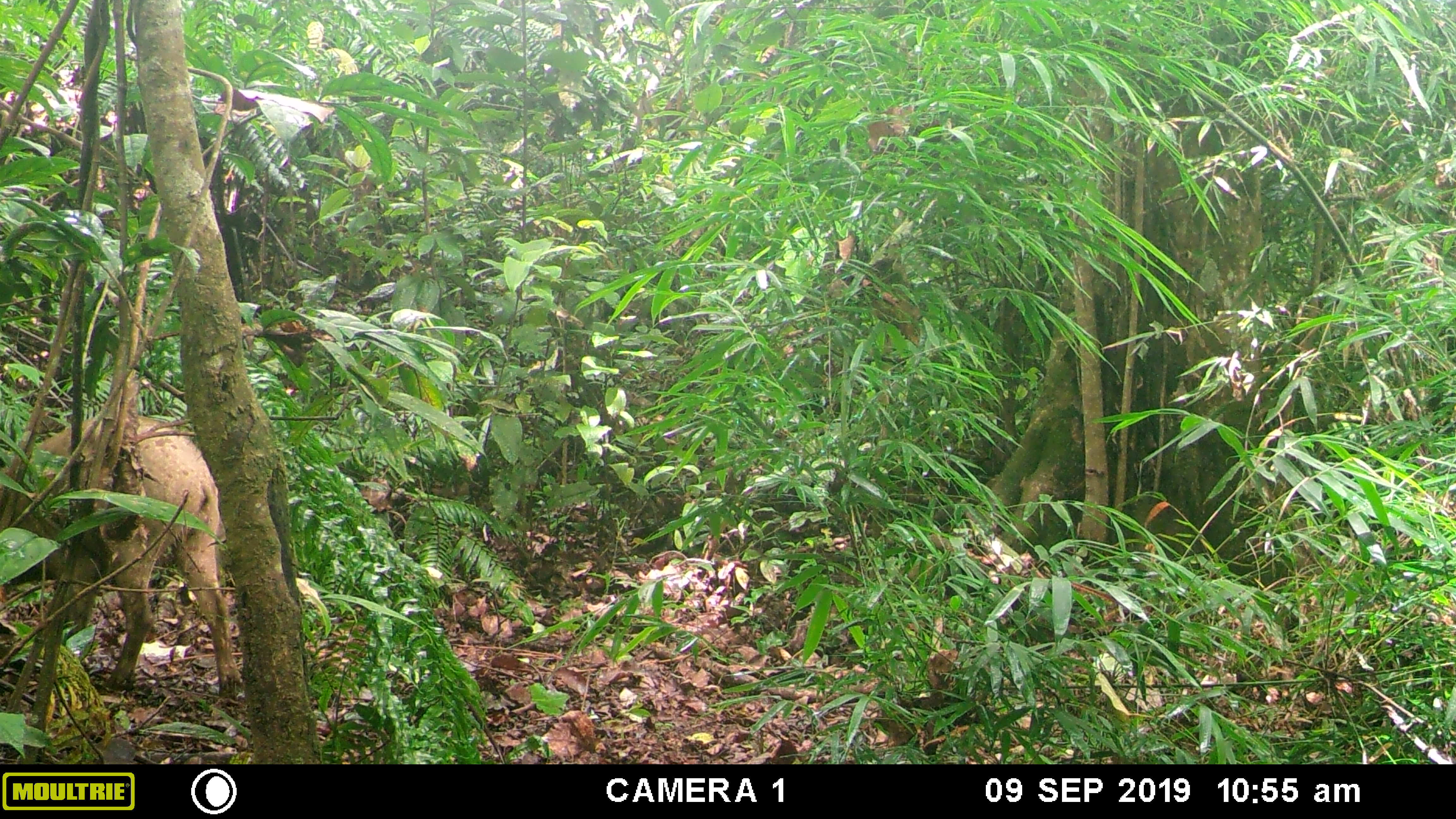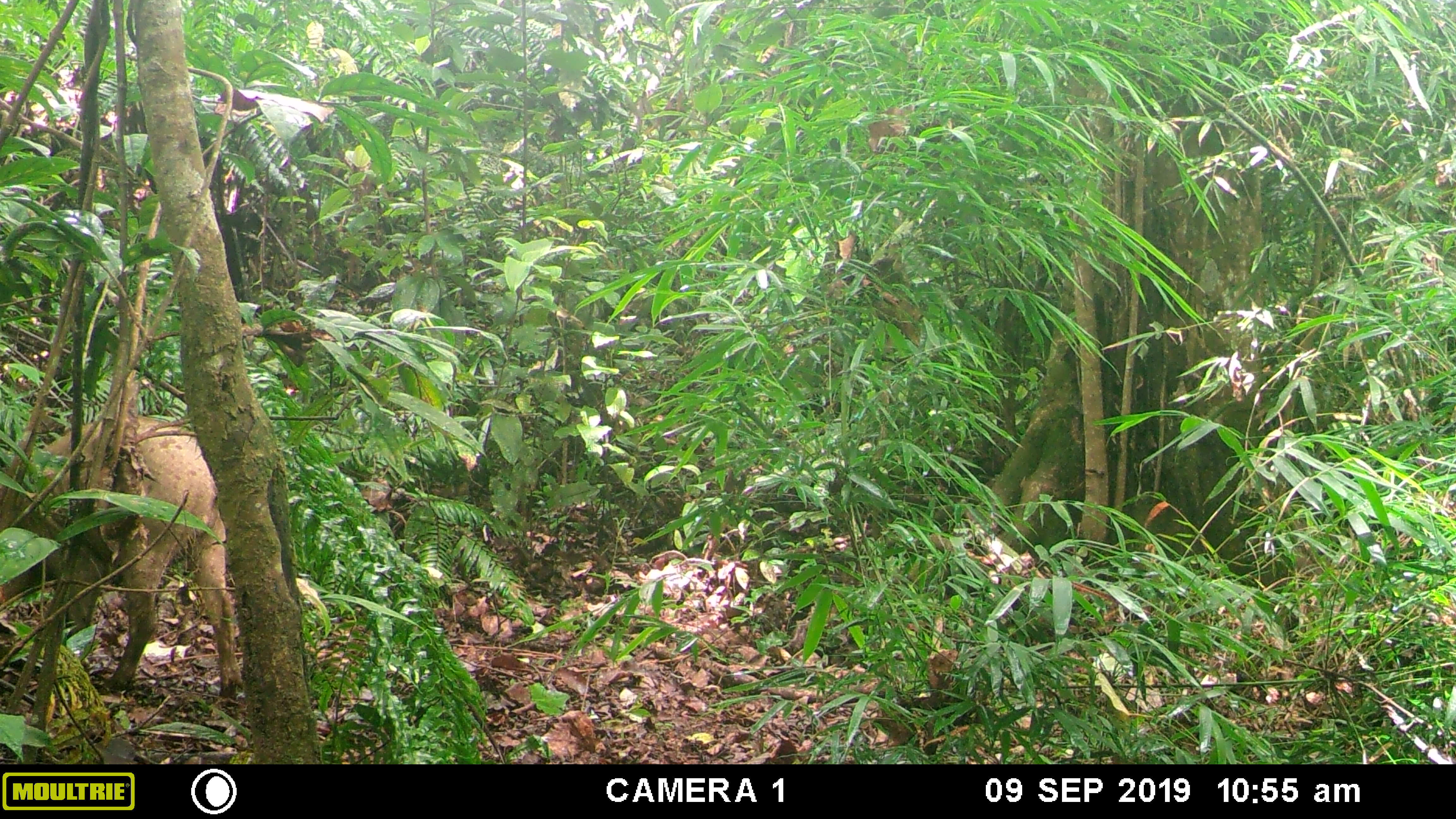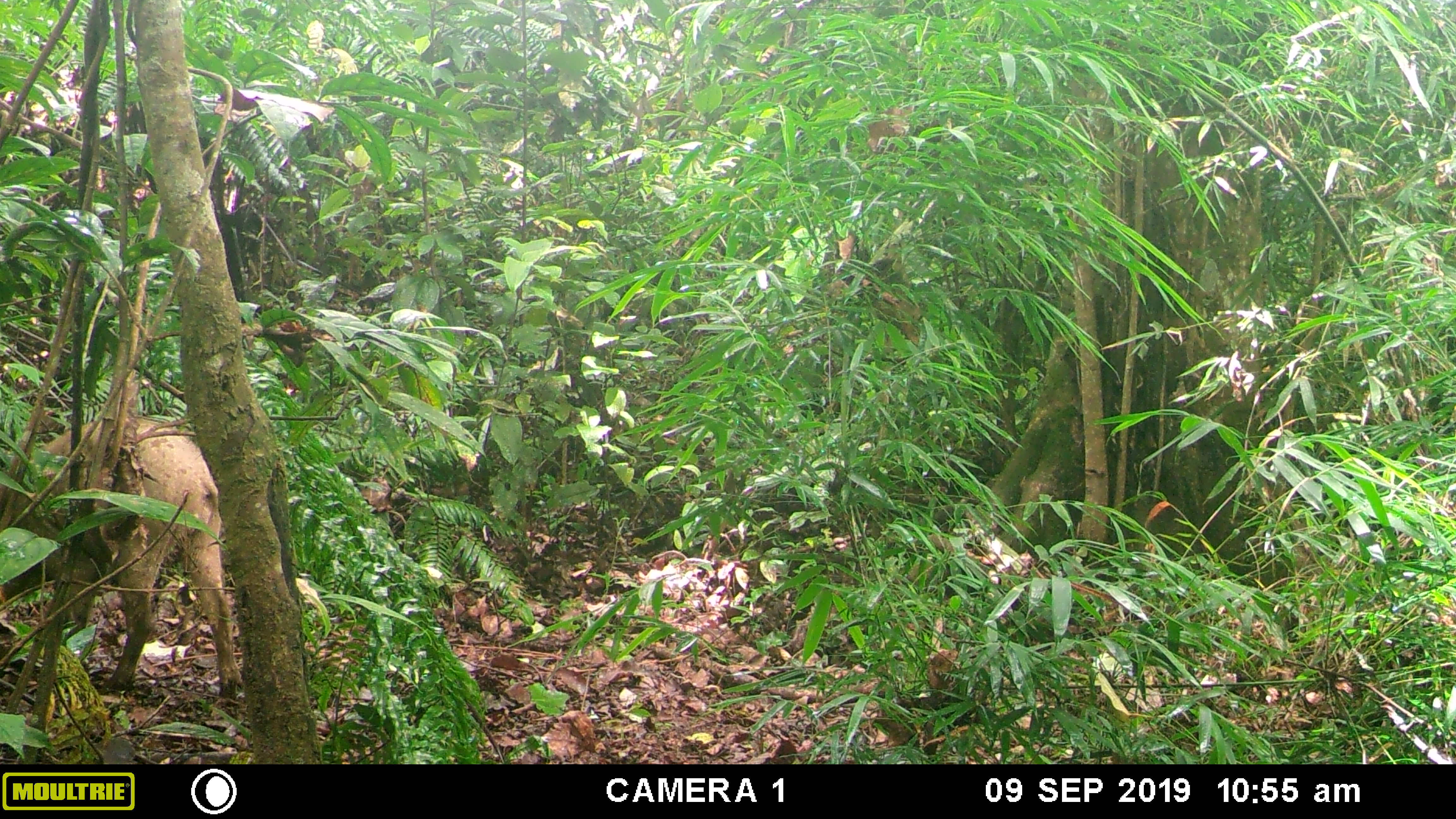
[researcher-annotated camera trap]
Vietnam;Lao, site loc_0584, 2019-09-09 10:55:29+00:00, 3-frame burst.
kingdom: Animalia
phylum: Chordata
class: Mammalia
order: Artiodactyla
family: Suidae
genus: Sus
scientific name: Sus scrofa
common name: eurasian wild pig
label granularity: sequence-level